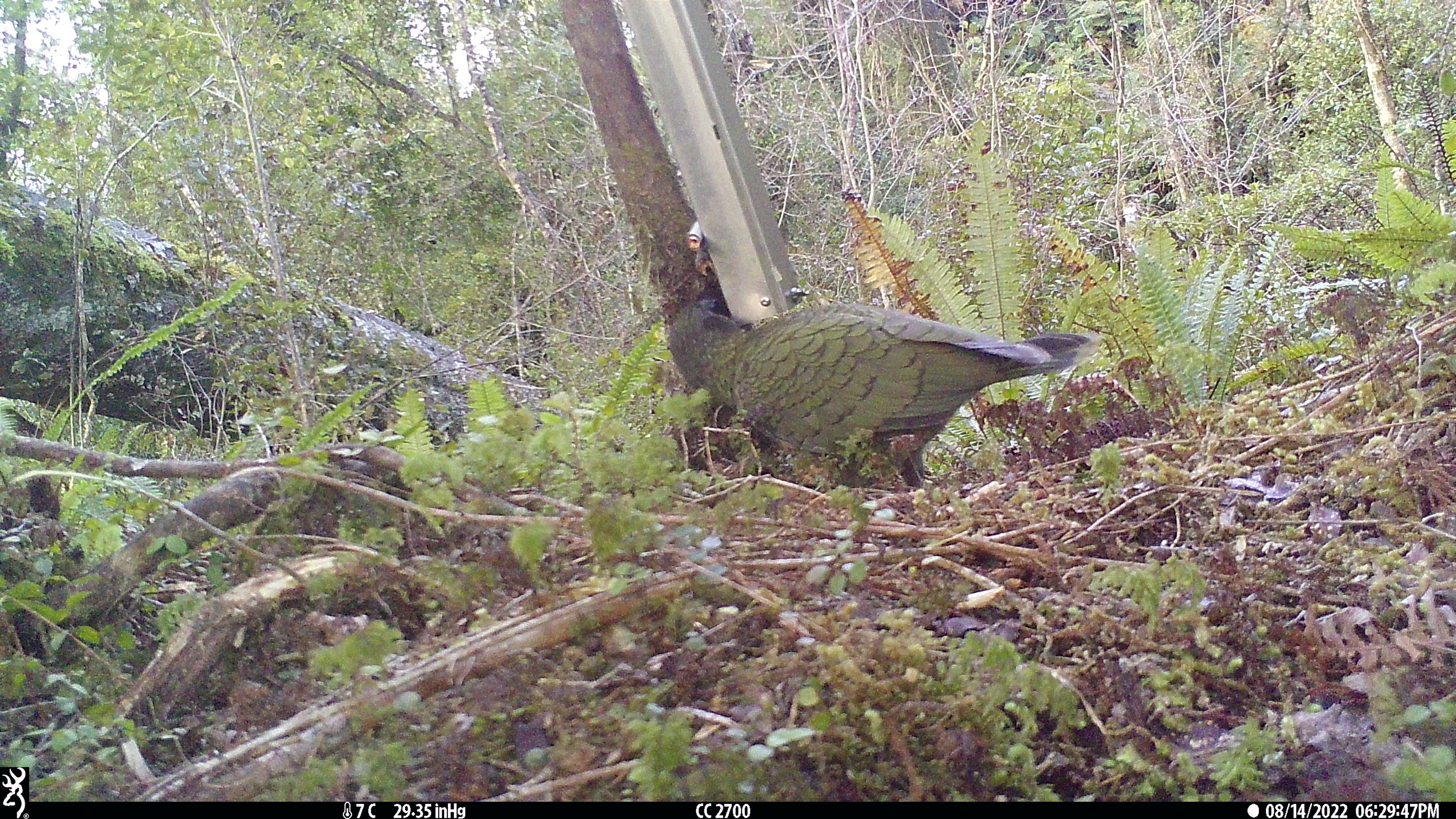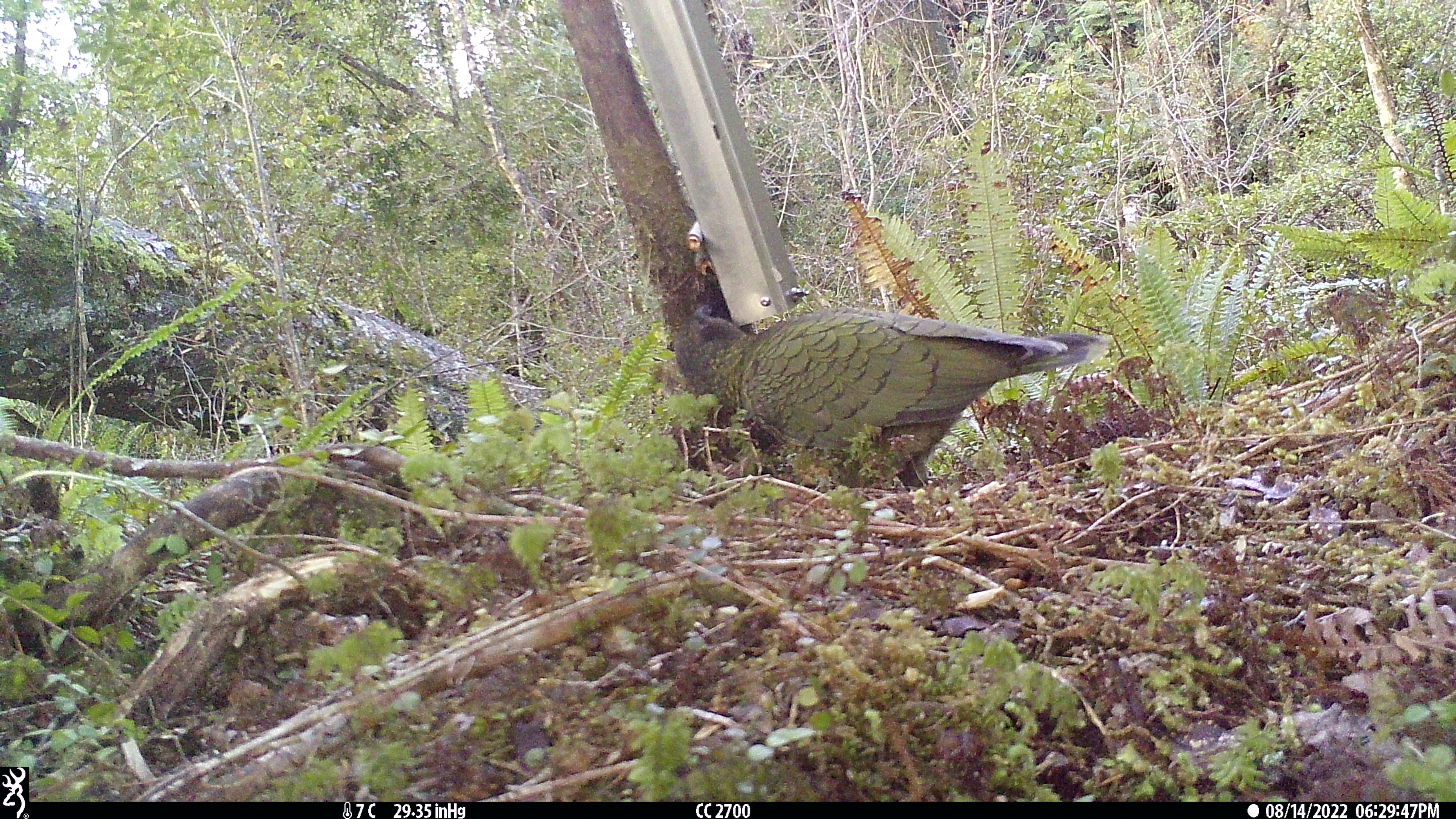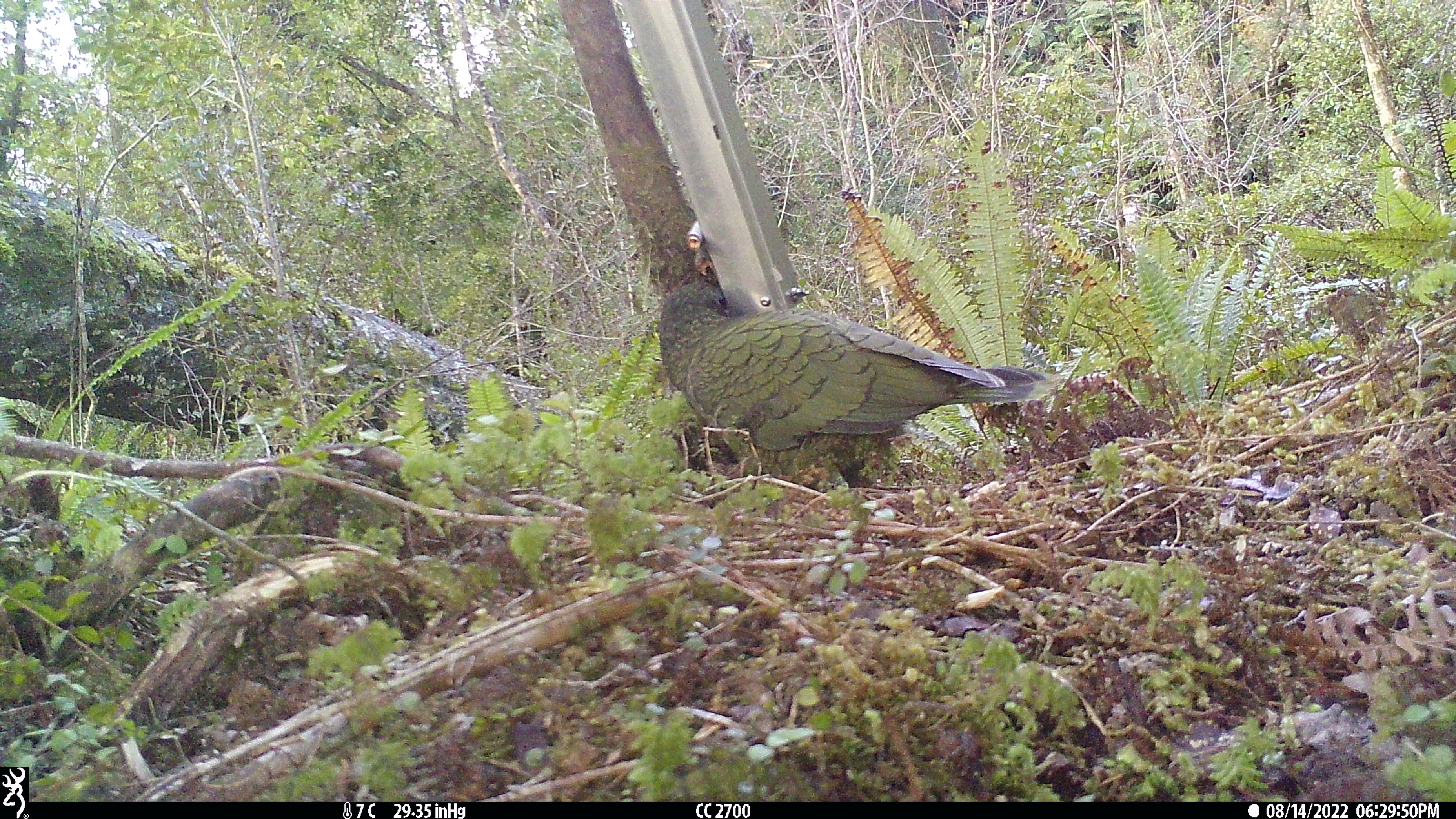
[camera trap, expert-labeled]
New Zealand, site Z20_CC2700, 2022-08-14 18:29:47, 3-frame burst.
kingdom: Animalia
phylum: Chordata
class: Aves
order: Psittaciformes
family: Strigopidae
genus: Nestor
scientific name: Nestor notabilis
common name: kea